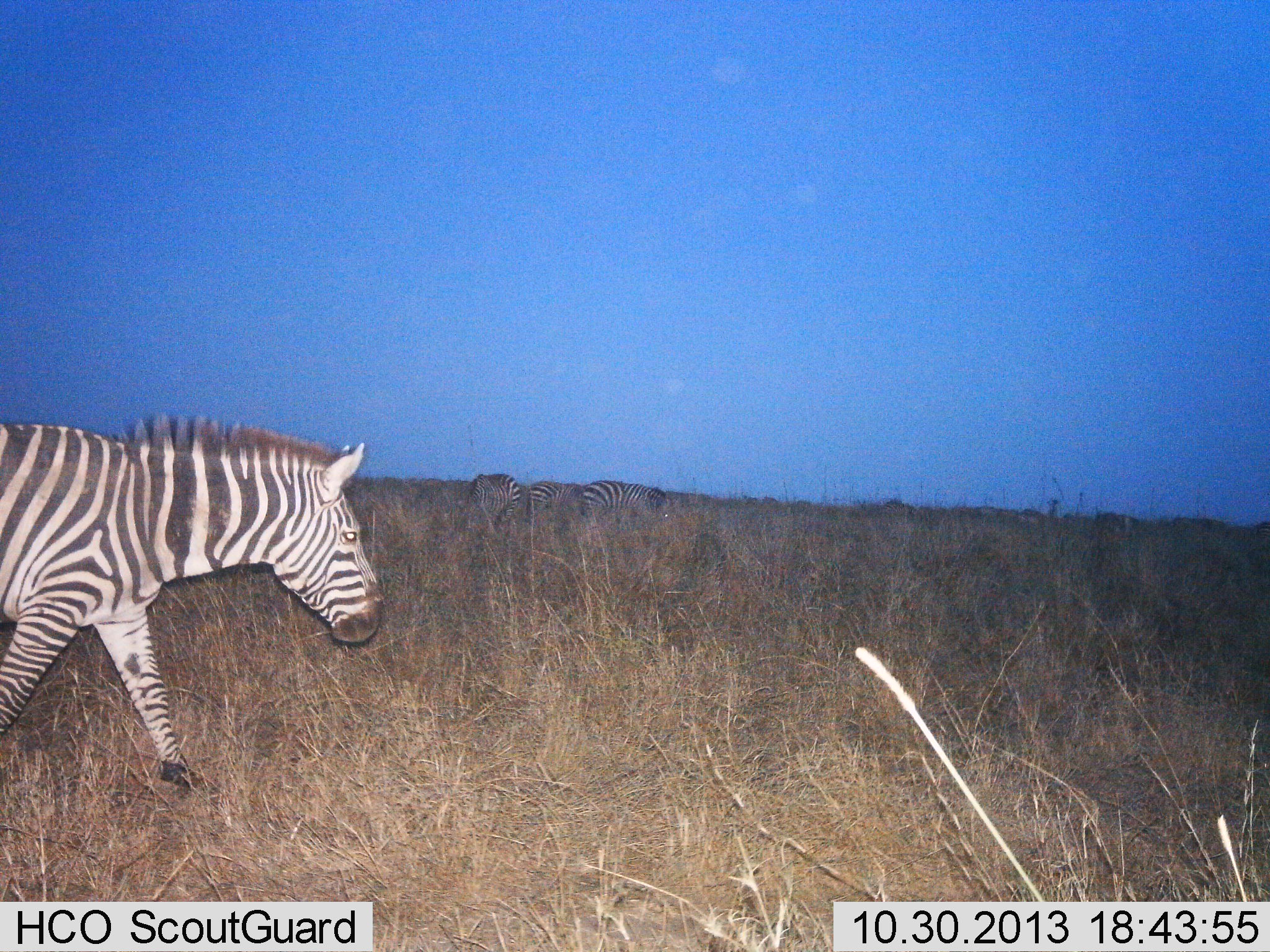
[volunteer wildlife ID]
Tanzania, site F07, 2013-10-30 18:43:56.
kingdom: Animalia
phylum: Chordata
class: Mammalia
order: Perissodactyla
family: Equidae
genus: Equus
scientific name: Equus quagga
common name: plains zebra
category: zebra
Zebra (plains zebra) (Equus quagga), count 4. Behavior (volunteer vote fractions): standing 38%, resting 3%, moving 88%, interacting 0%. Young present (vote fraction): 0%. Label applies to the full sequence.